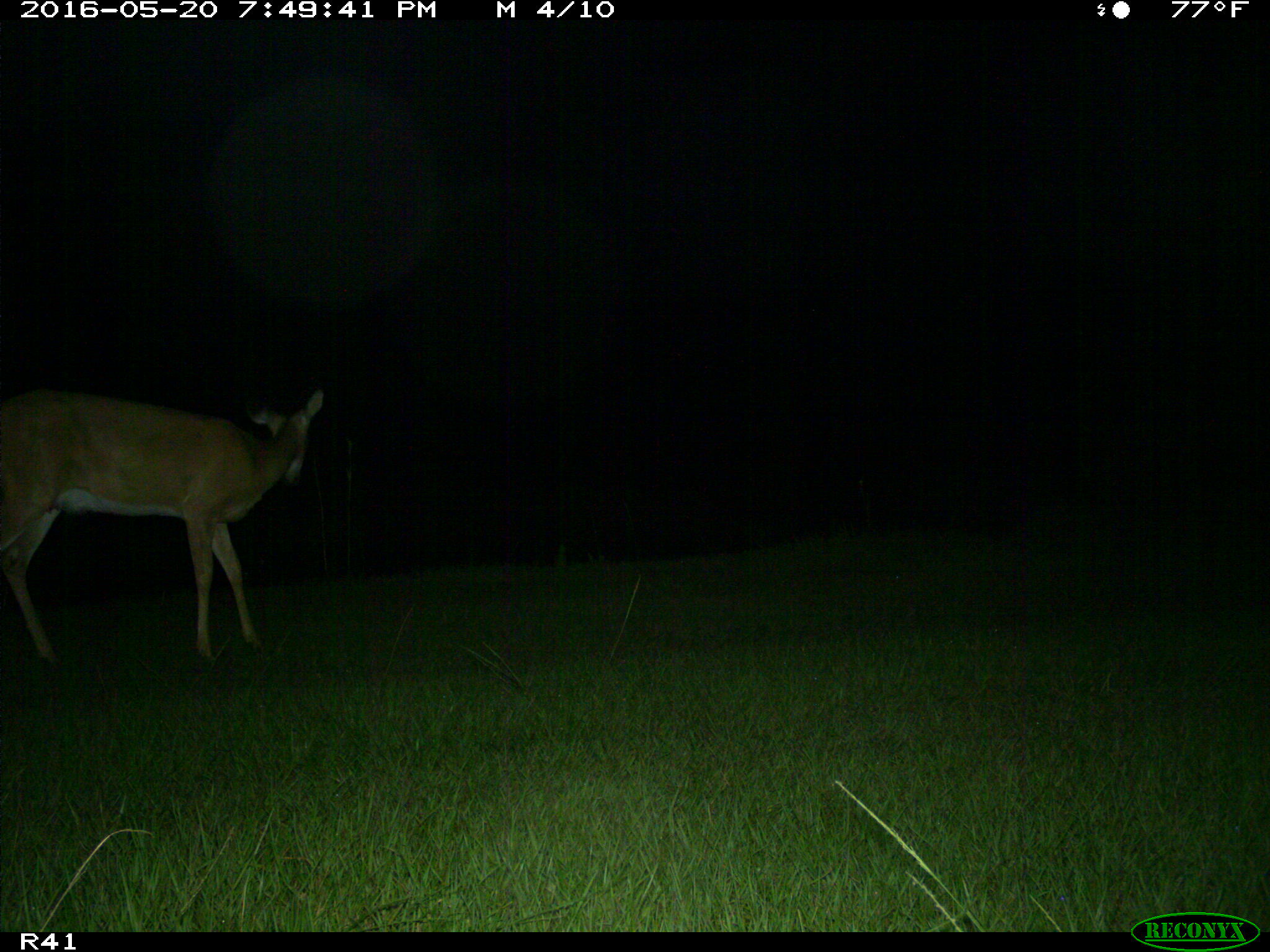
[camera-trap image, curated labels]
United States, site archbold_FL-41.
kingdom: Animalia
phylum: Chordata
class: Mammalia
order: Artiodactyla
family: Cervidae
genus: Odocoileus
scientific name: Odocoileus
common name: deer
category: unidentified deer